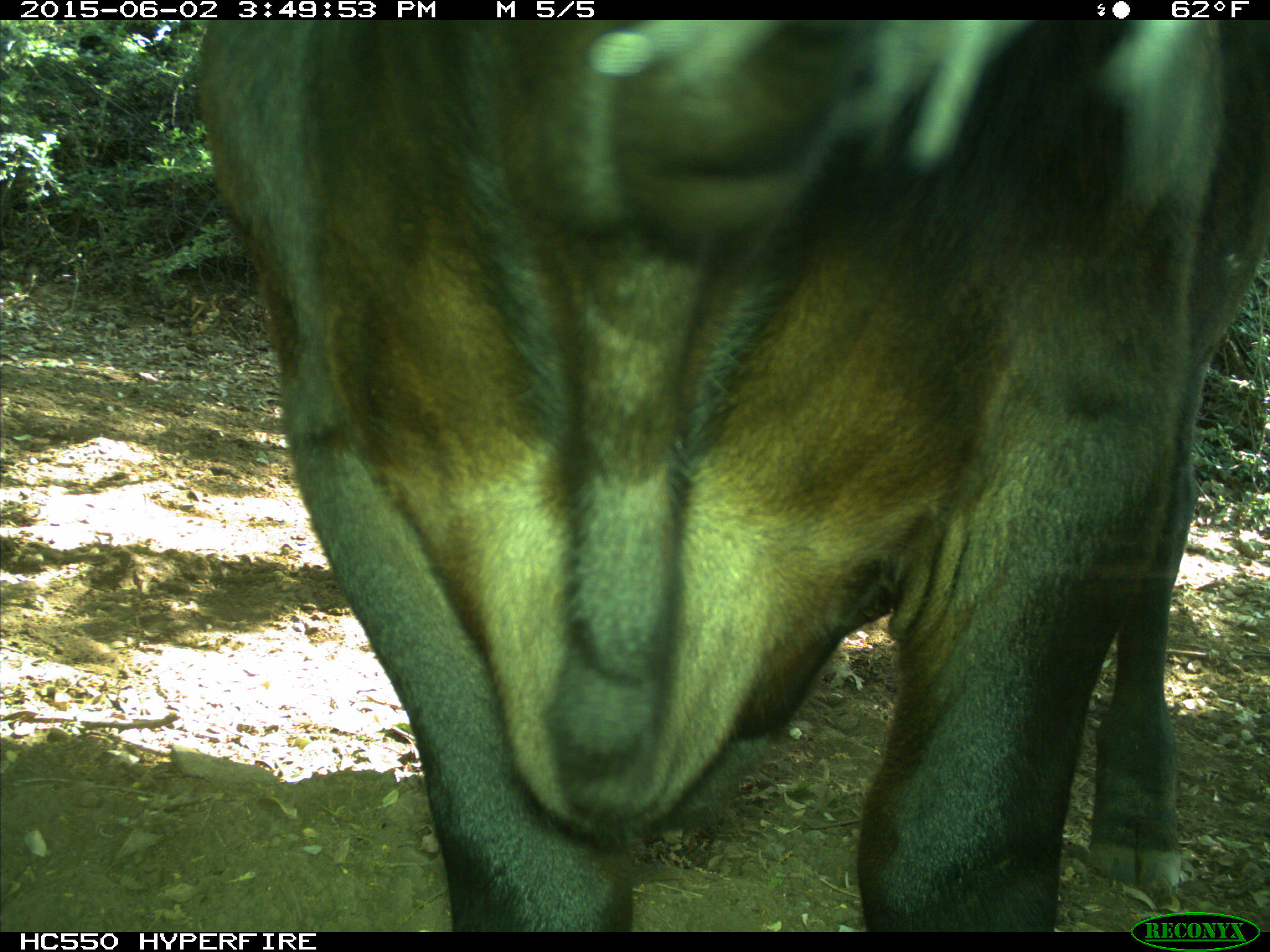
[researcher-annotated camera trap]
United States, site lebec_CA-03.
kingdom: Animalia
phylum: Chordata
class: Mammalia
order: Artiodactyla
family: Bovidae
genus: Bos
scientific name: Bos taurus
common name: domestic cow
Bos taurus (domestic cow).